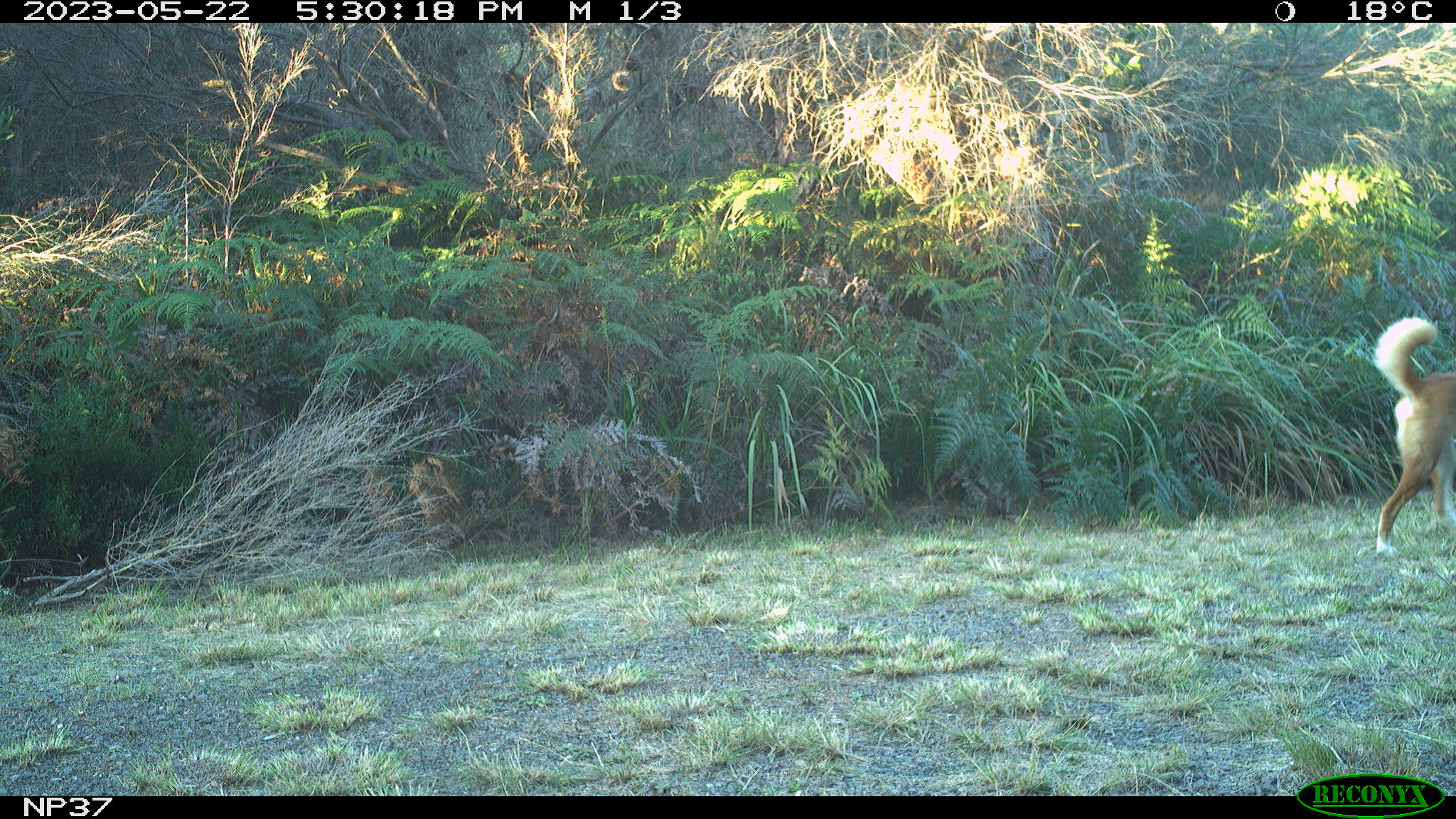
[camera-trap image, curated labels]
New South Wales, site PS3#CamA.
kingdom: Animalia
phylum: Chordata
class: Mammalia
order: Carnivora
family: Canidae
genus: Canis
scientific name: Canis familiaris dingo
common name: dingo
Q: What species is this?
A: Dingo (Canis familiaris dingo).